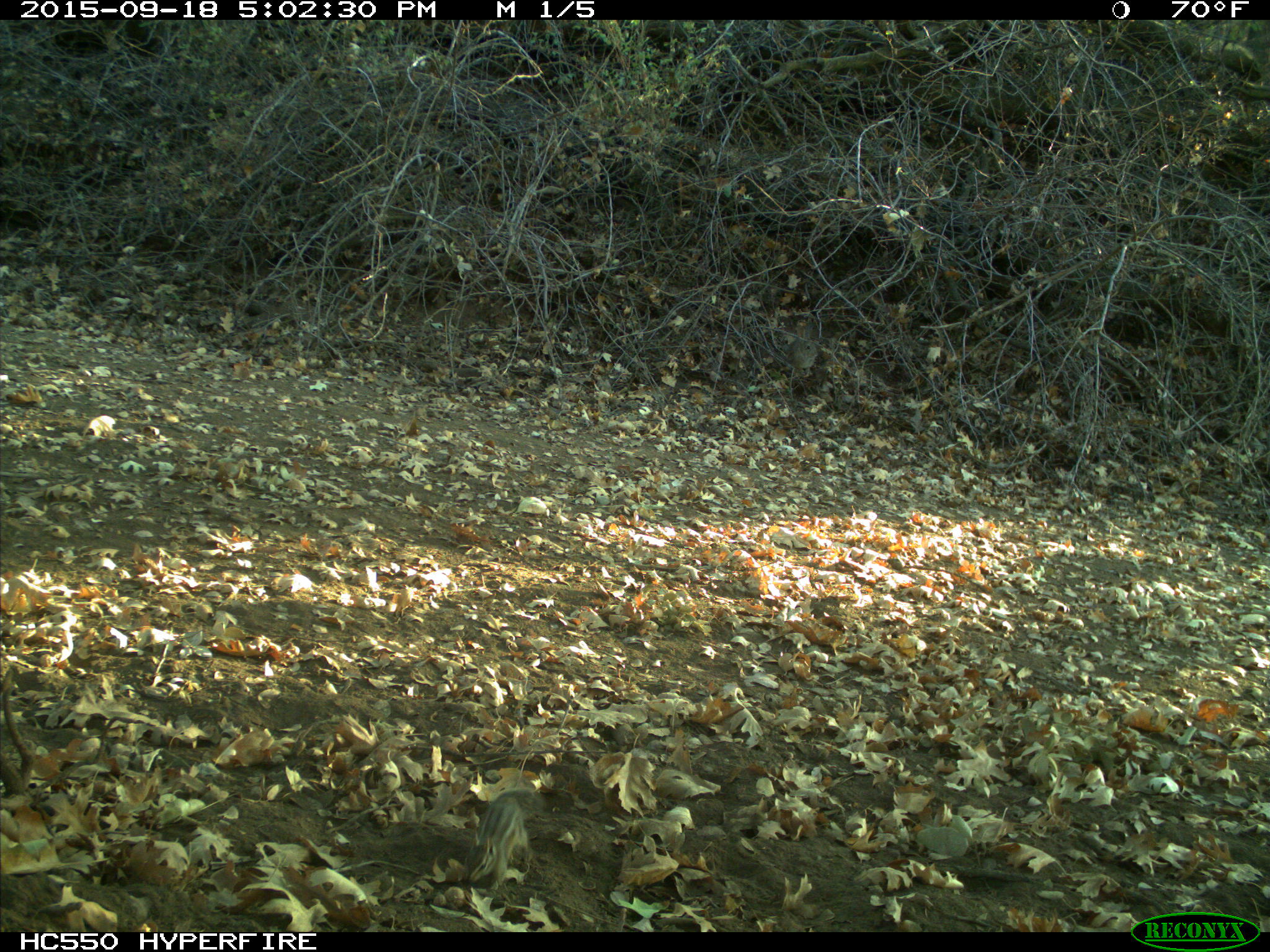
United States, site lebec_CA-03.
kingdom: Animalia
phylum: Chordata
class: Mammalia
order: Rodentia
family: Sciuridae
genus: Tamias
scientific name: Tamias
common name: chipmunk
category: unidentified chipmunk